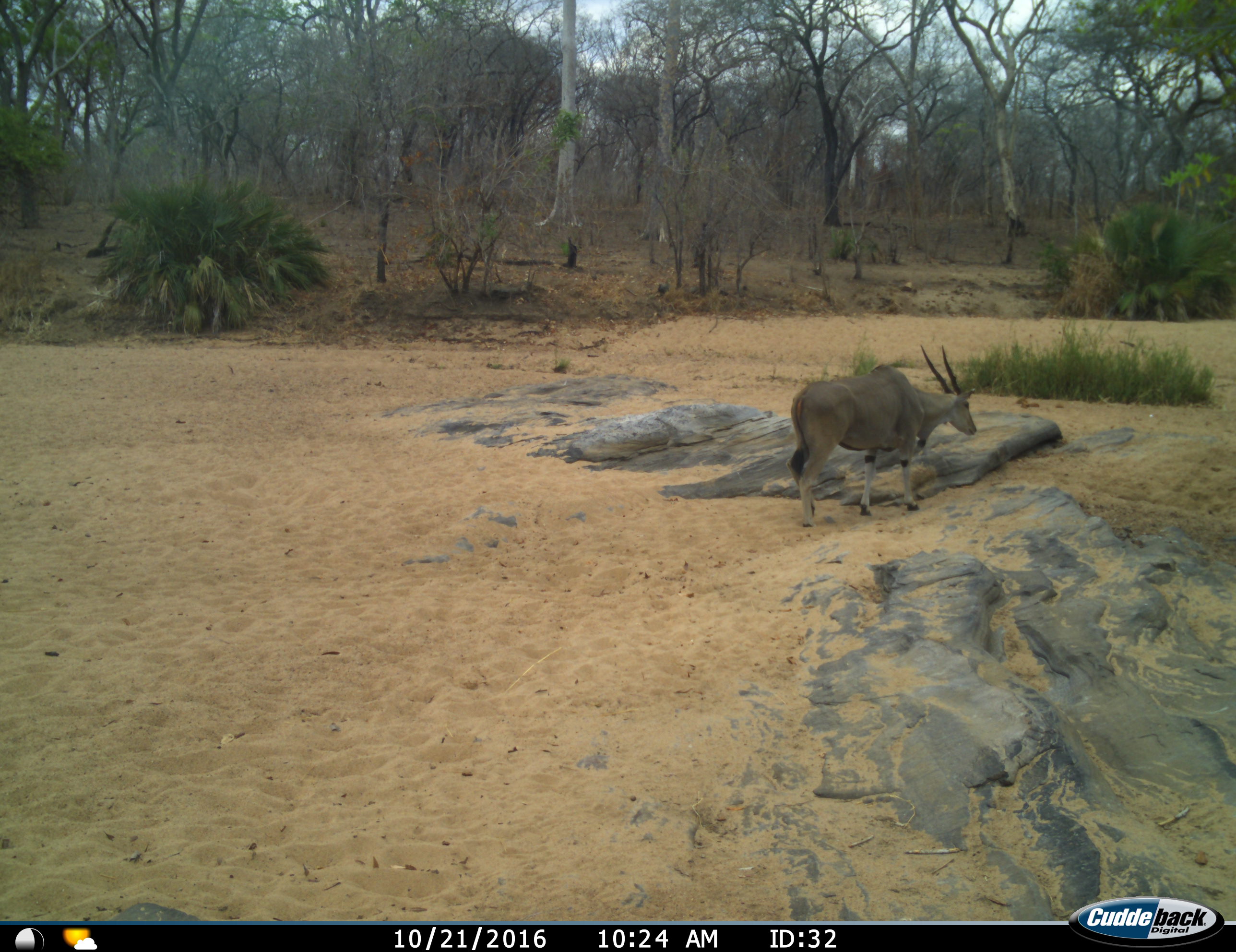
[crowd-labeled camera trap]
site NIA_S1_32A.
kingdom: Animalia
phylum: Chordata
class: Mammalia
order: Artiodactyla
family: Bovidae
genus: Tragelaphus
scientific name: Tragelaphus oryx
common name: eland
Eland (Tragelaphus oryx), count 1. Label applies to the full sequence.